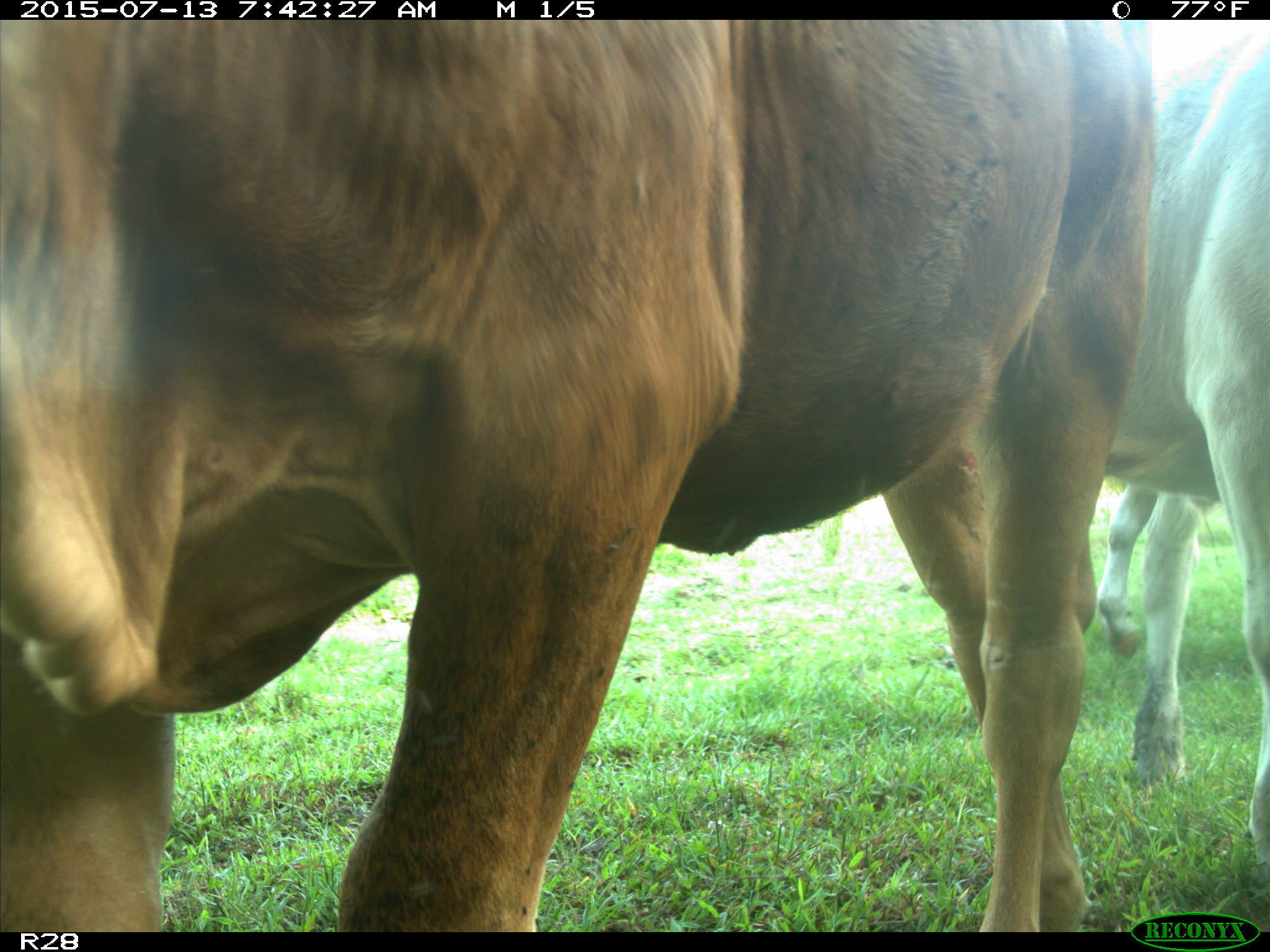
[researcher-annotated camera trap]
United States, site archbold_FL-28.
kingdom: Animalia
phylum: Chordata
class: Mammalia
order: Artiodactyla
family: Bovidae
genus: Bos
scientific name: Bos taurus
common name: domestic cow